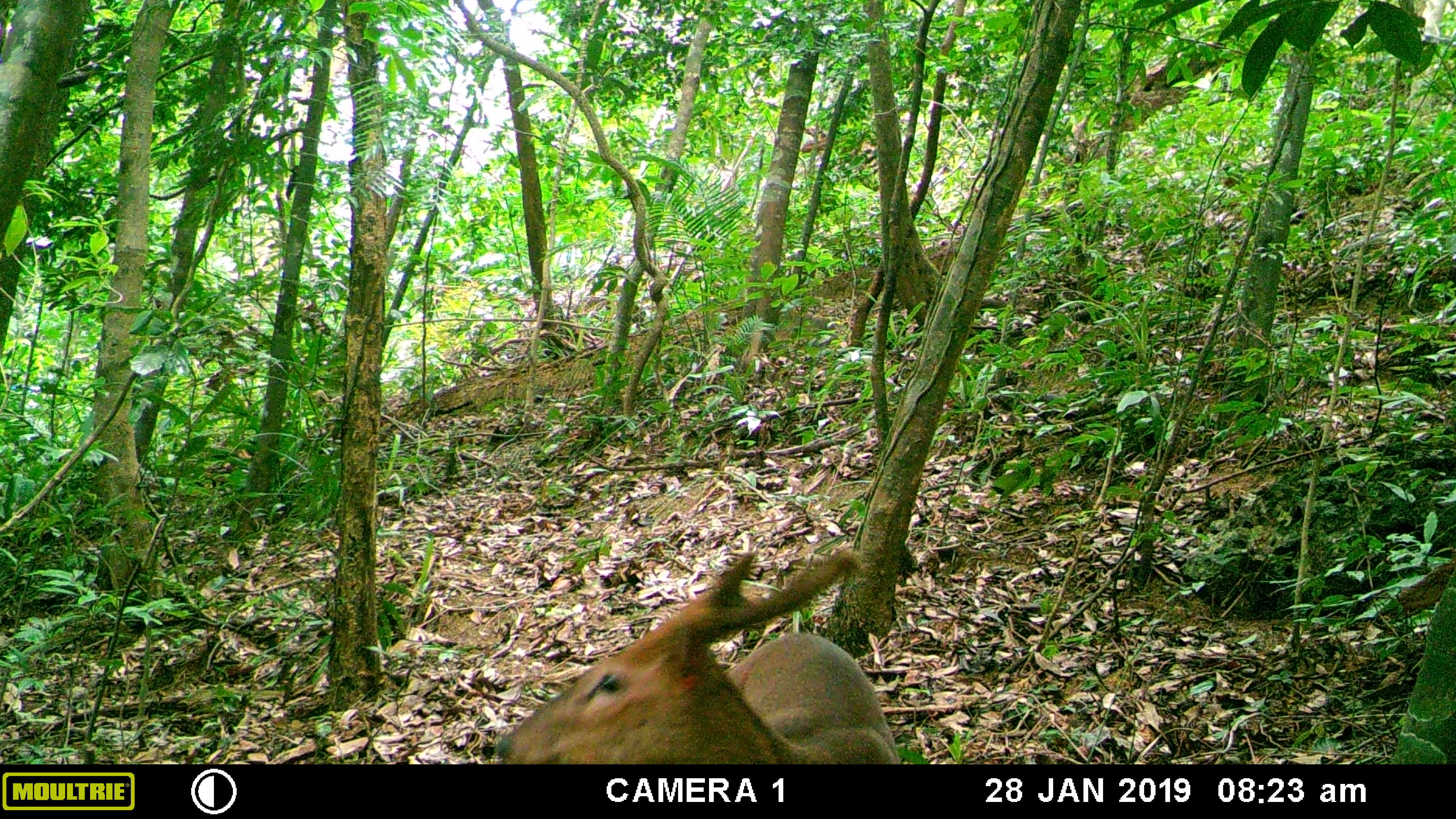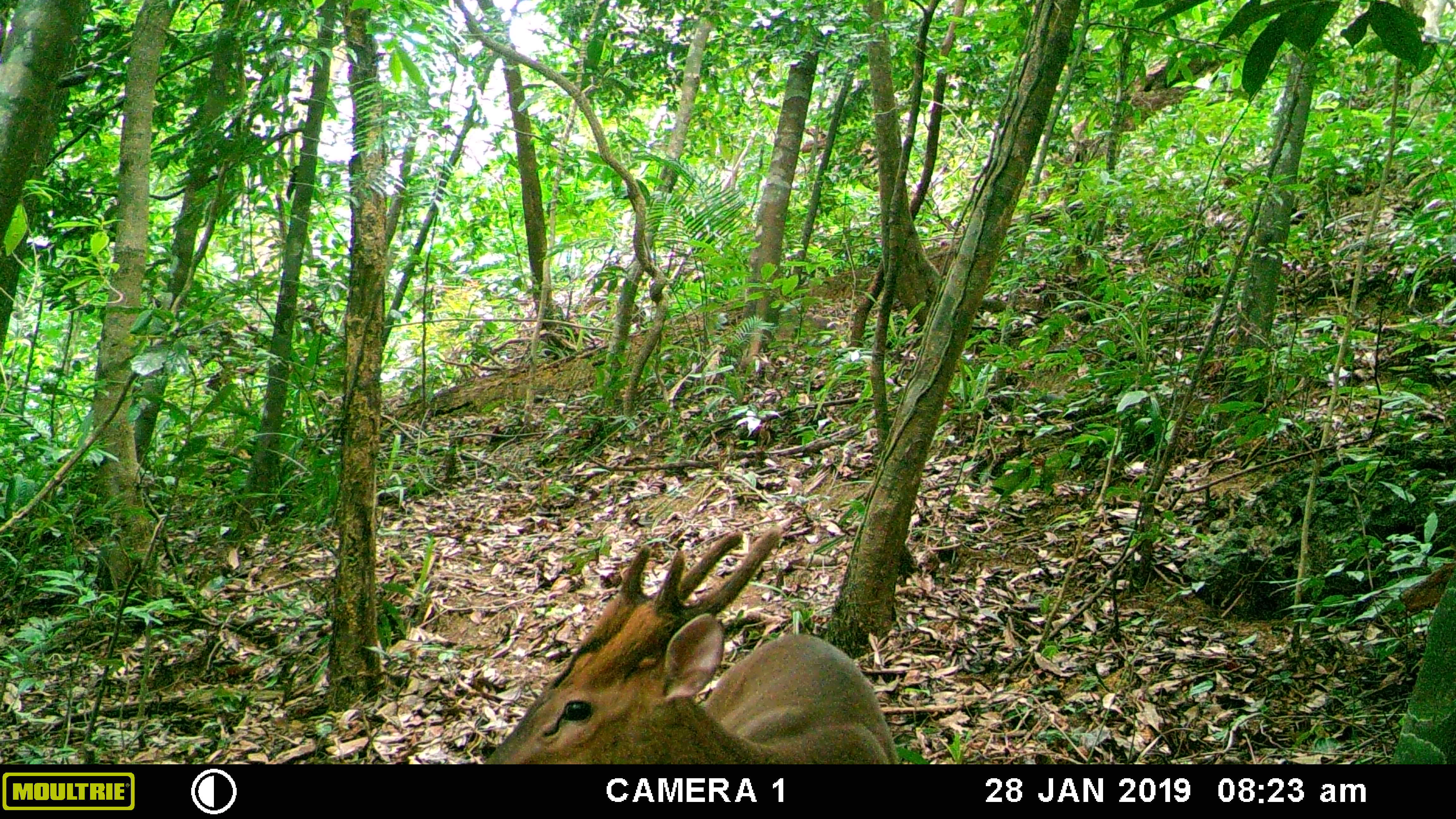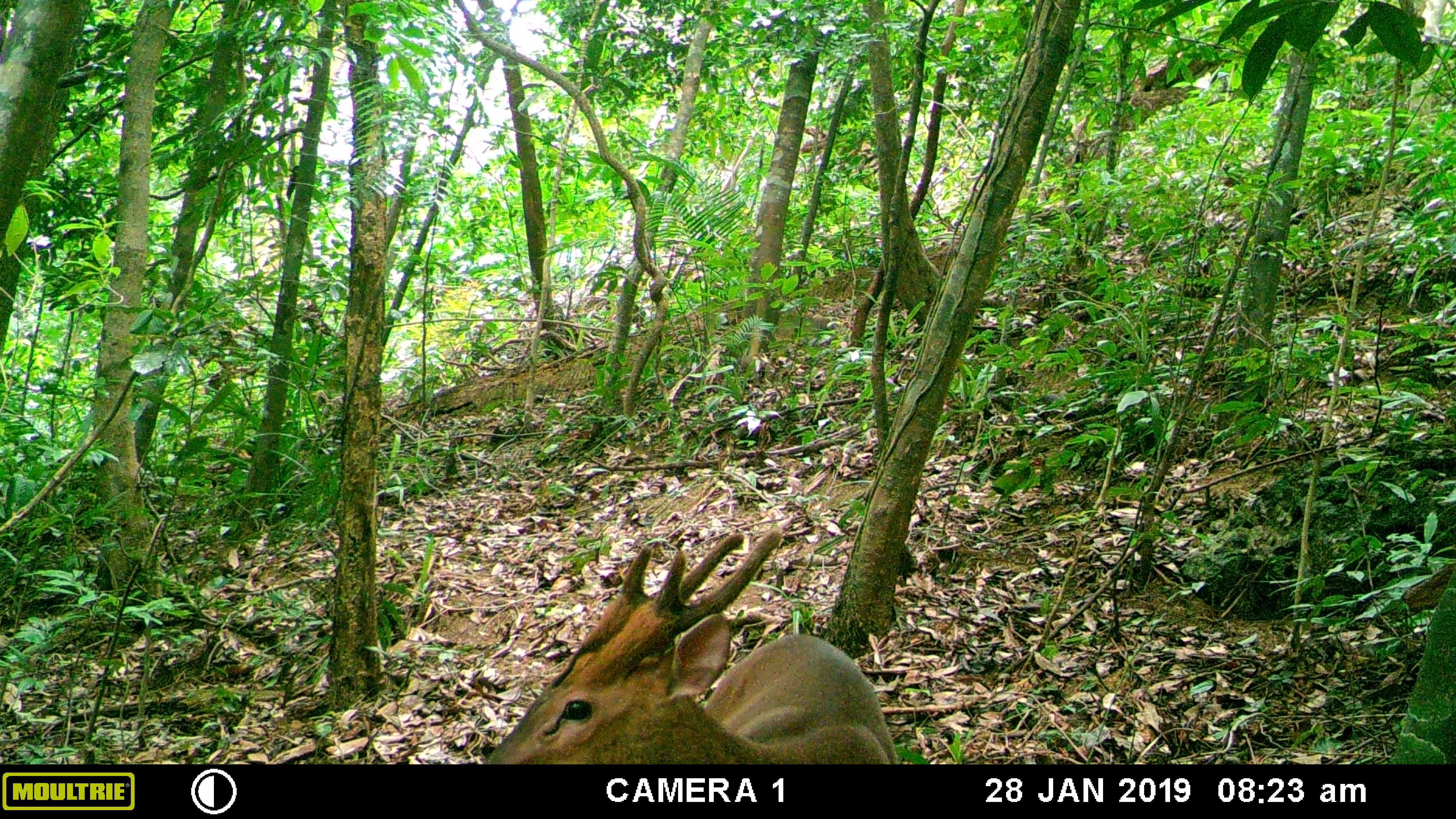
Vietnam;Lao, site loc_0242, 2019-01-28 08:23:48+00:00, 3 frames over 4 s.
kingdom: Animalia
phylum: Chordata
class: Mammalia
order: Artiodactyla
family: Cervidae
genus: Muntiacus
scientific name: Muntiacus vuquangensis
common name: large-antlered muntjac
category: large antlered muntjac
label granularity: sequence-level